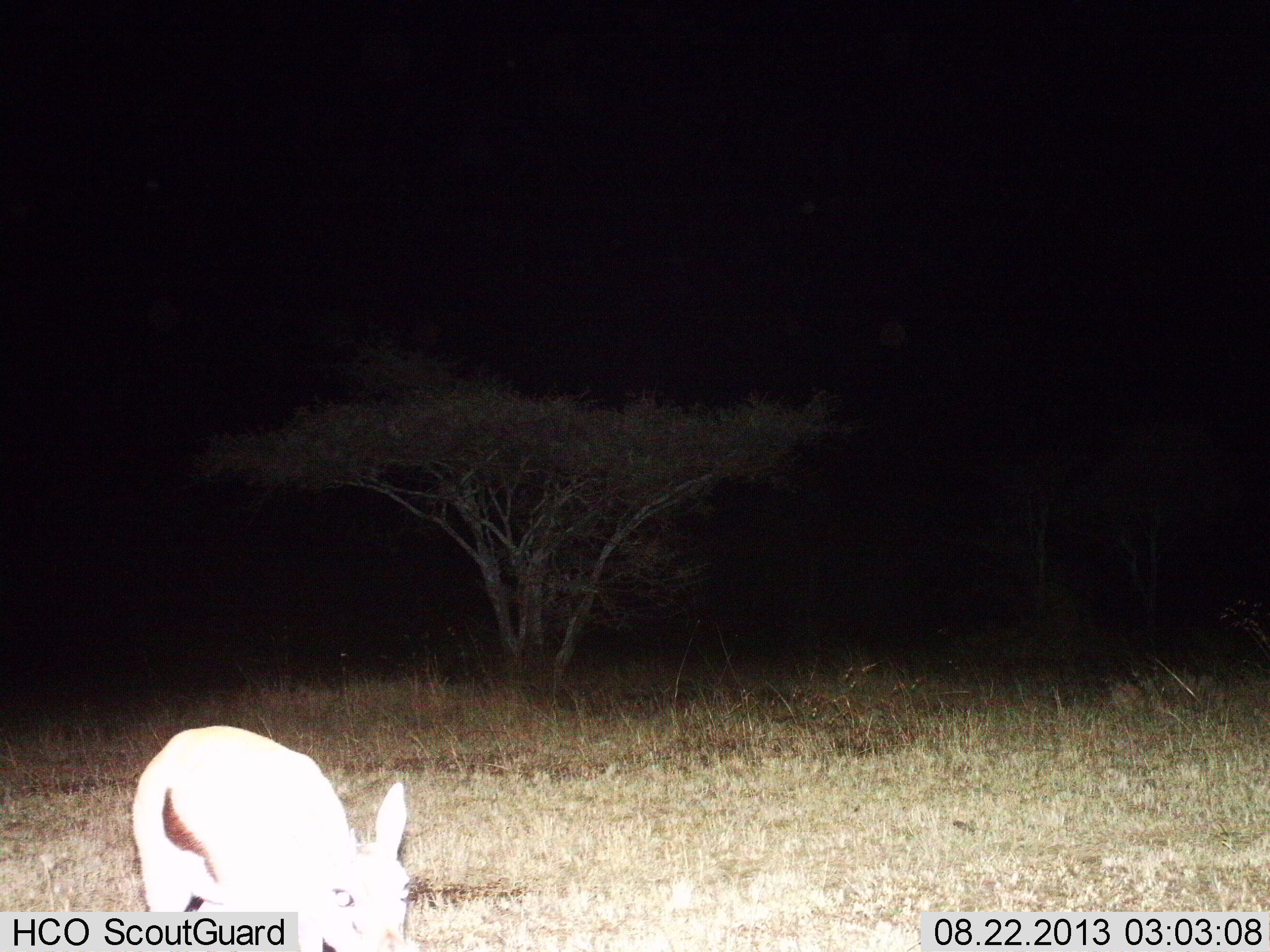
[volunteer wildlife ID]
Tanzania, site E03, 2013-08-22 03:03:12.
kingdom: Animalia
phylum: Chordata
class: Mammalia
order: Artiodactyla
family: Bovidae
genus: Eudorcas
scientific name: Eudorcas thomsonii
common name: thomson's gazelle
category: gazellethomsons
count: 1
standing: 70%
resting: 0%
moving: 10%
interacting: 0%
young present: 0%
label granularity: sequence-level